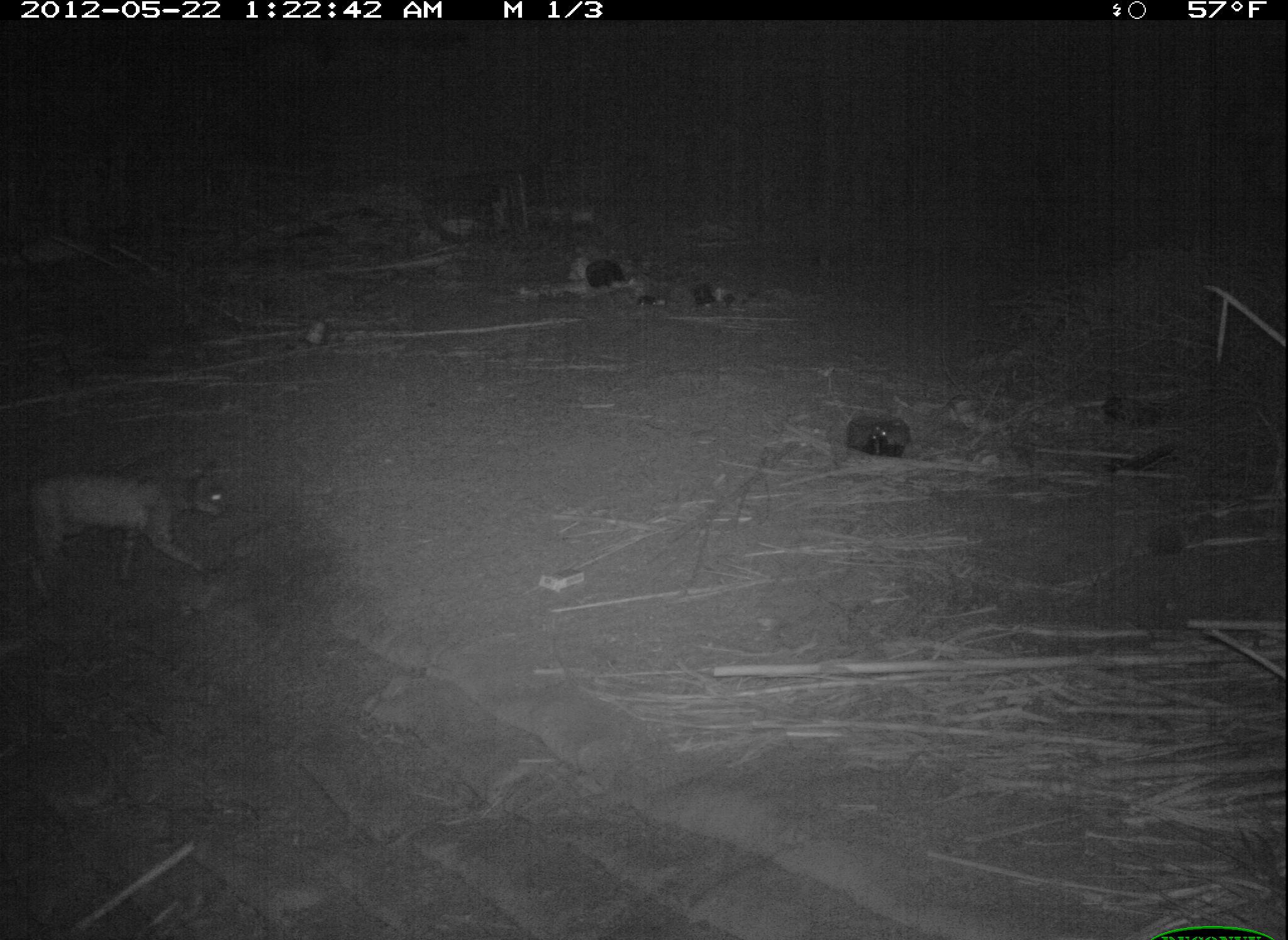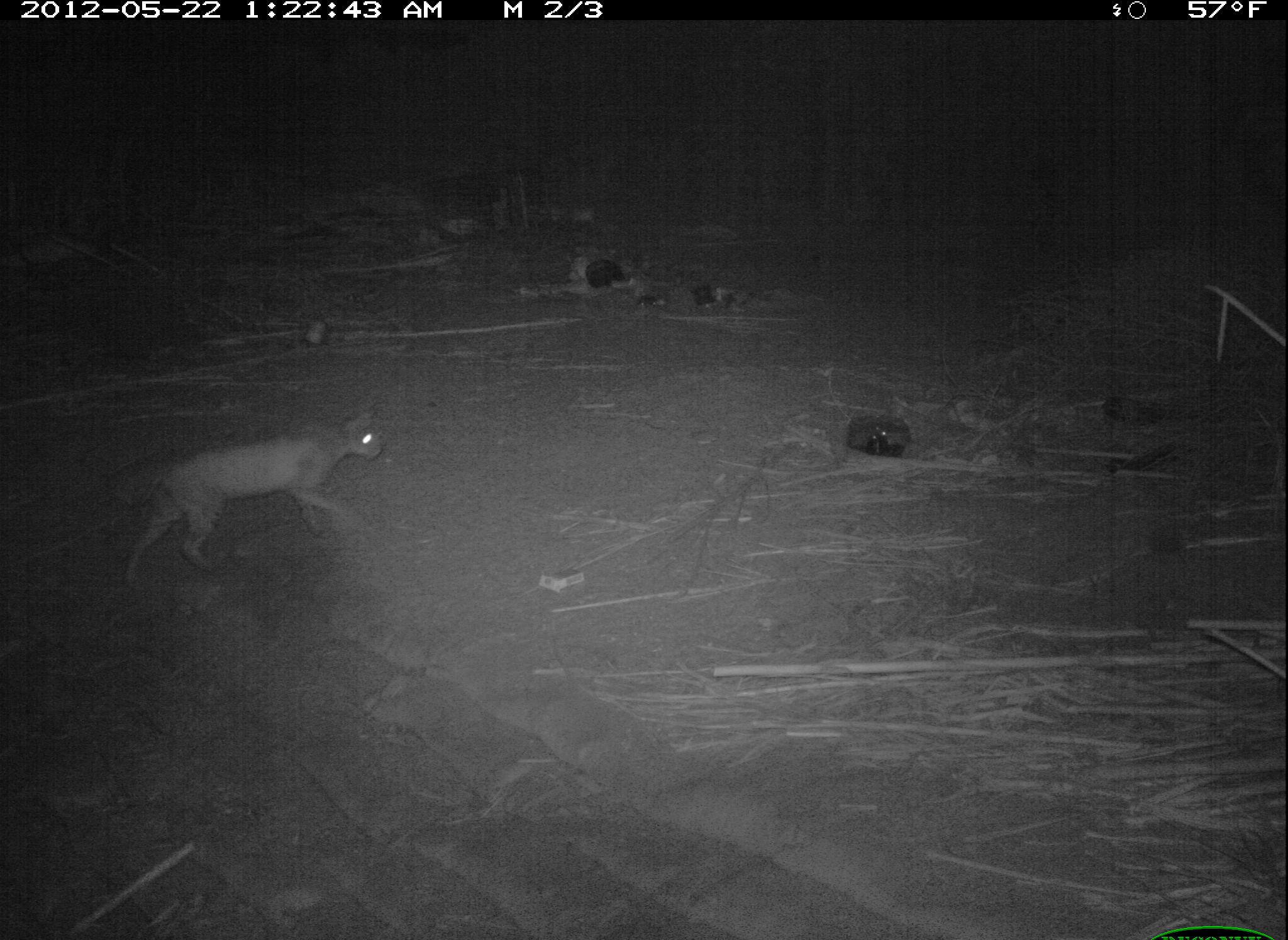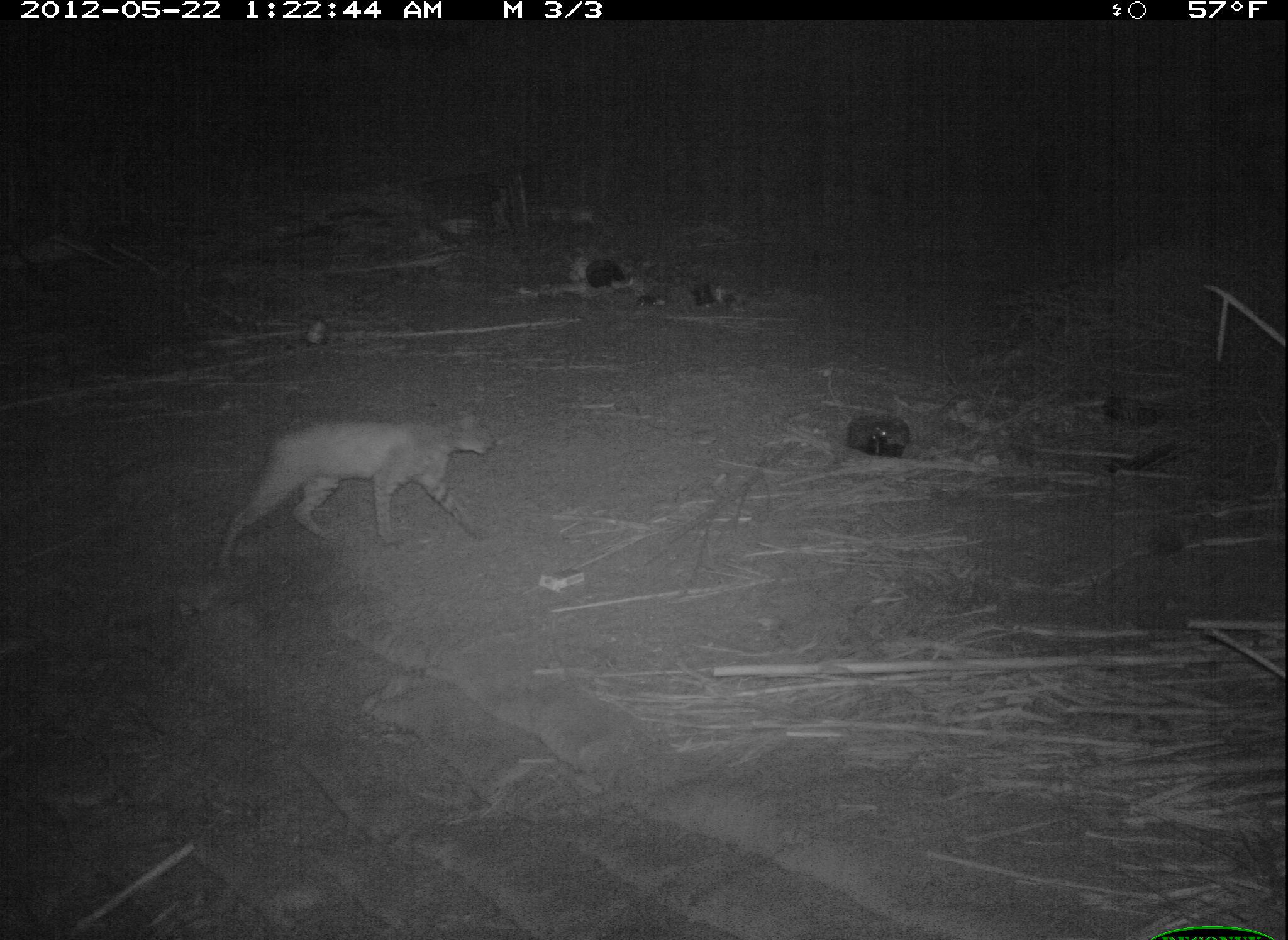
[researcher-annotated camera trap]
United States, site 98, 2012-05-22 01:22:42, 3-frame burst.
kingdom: Animalia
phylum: Chordata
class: Mammalia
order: Carnivora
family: Felidae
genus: Lynx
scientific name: Lynx rufus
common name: bobcat